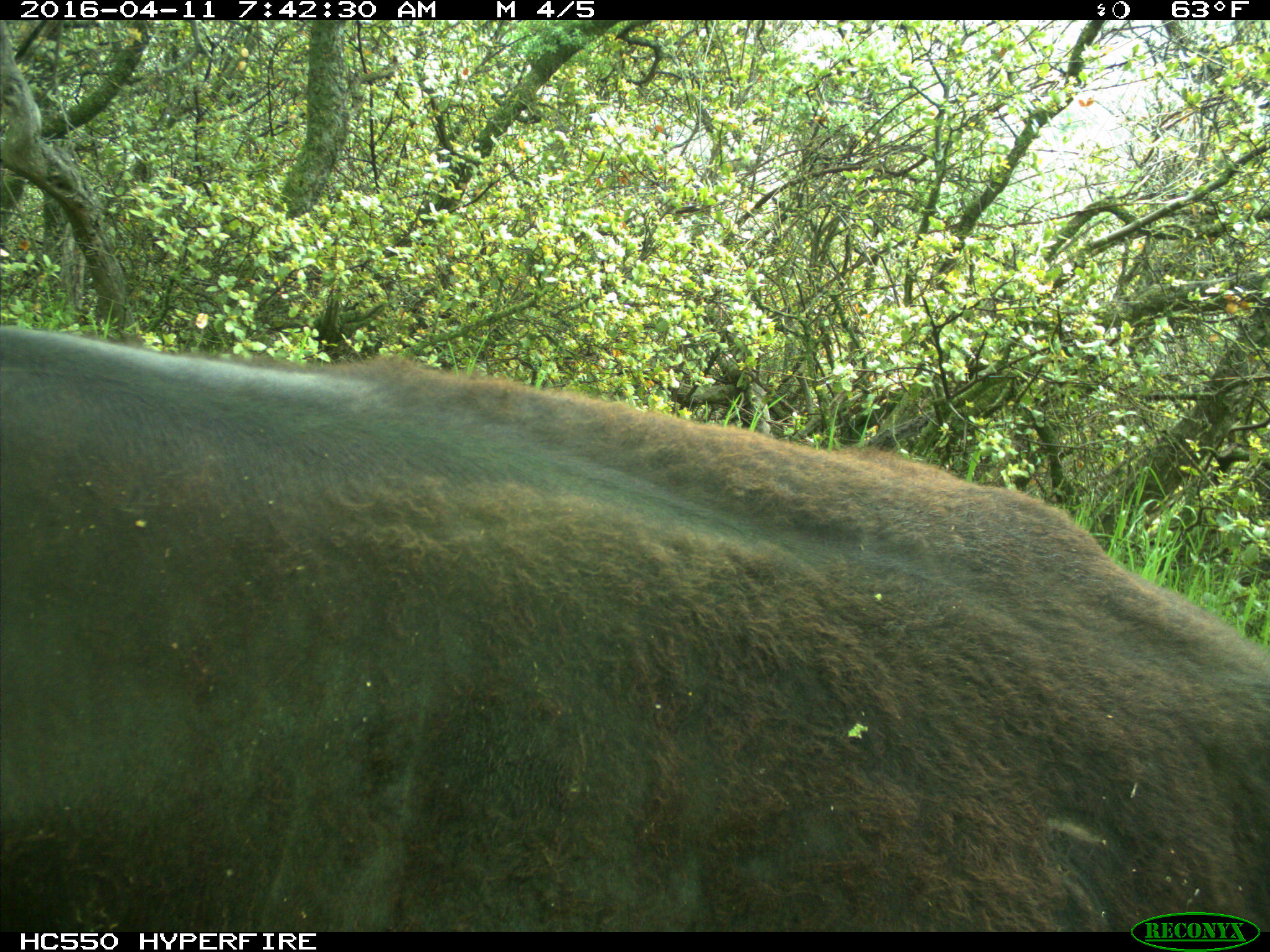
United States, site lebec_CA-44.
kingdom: Animalia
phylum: Chordata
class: Mammalia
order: Artiodactyla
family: Bovidae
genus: Bos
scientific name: Bos taurus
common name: domestic cow